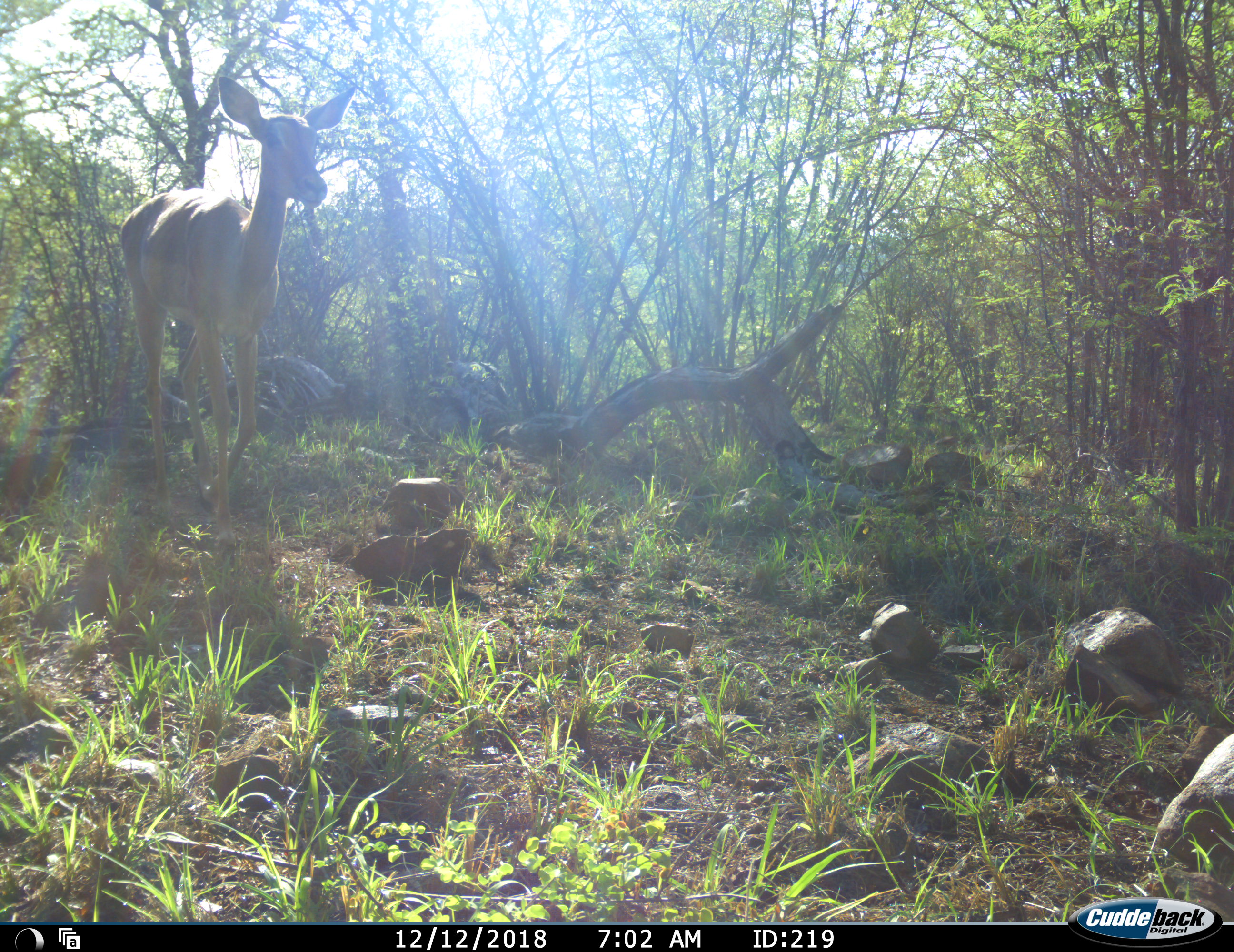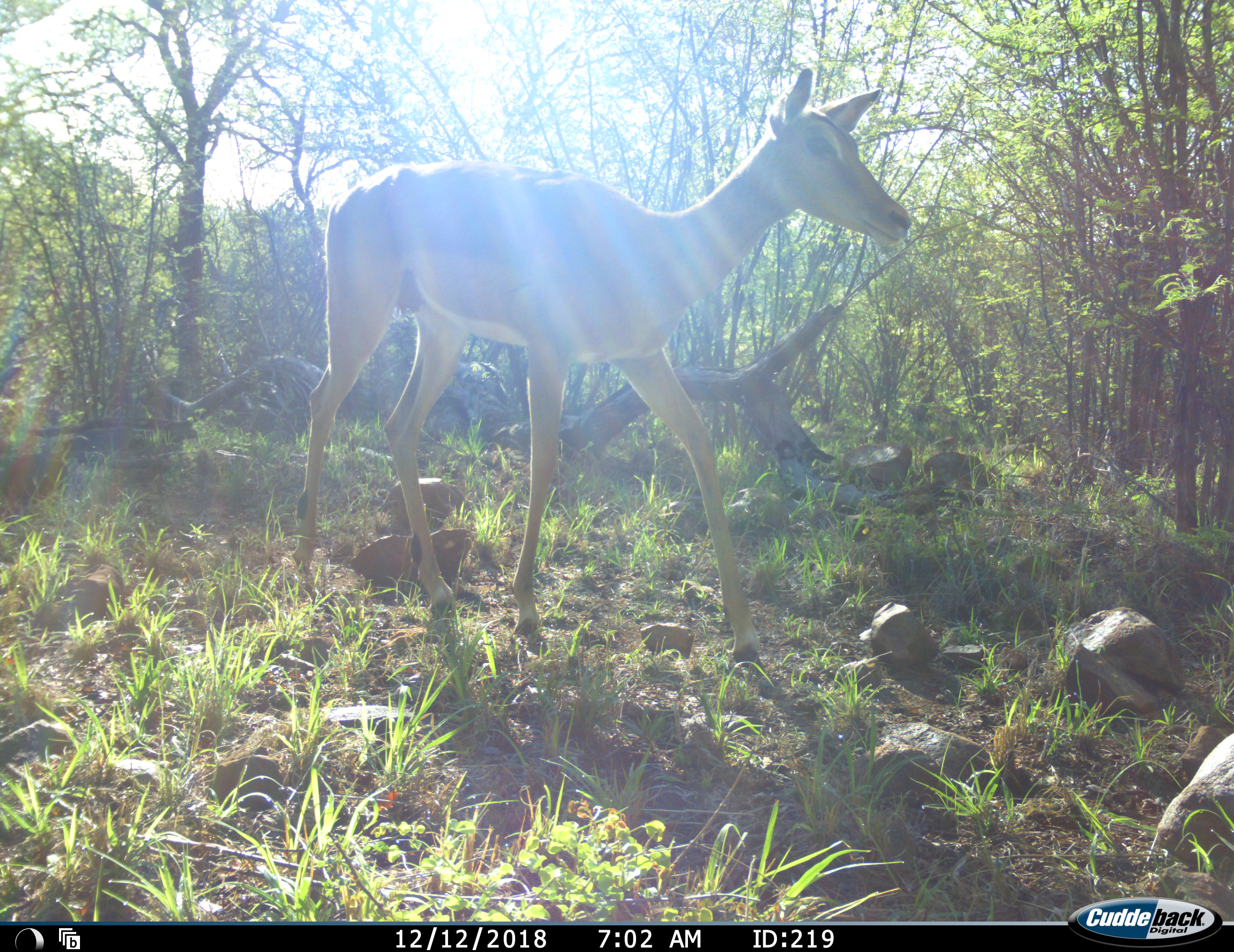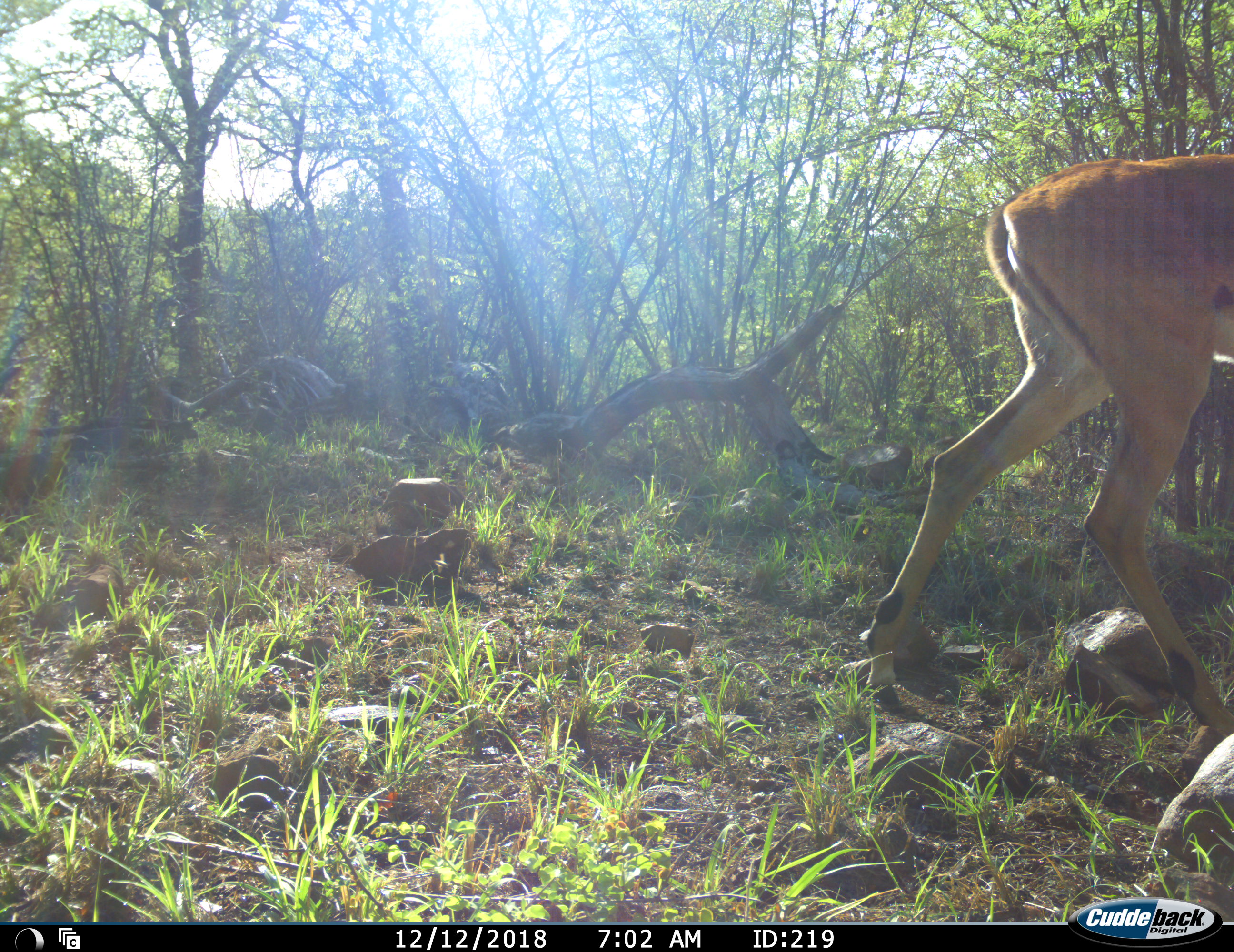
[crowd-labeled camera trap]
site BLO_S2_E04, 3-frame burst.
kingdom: Animalia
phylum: Chordata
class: Mammalia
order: Artiodactyla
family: Bovidae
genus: Aepyceros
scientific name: Aepyceros melampus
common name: impala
Impala (Aepyceros melampus), count 1. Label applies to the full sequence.